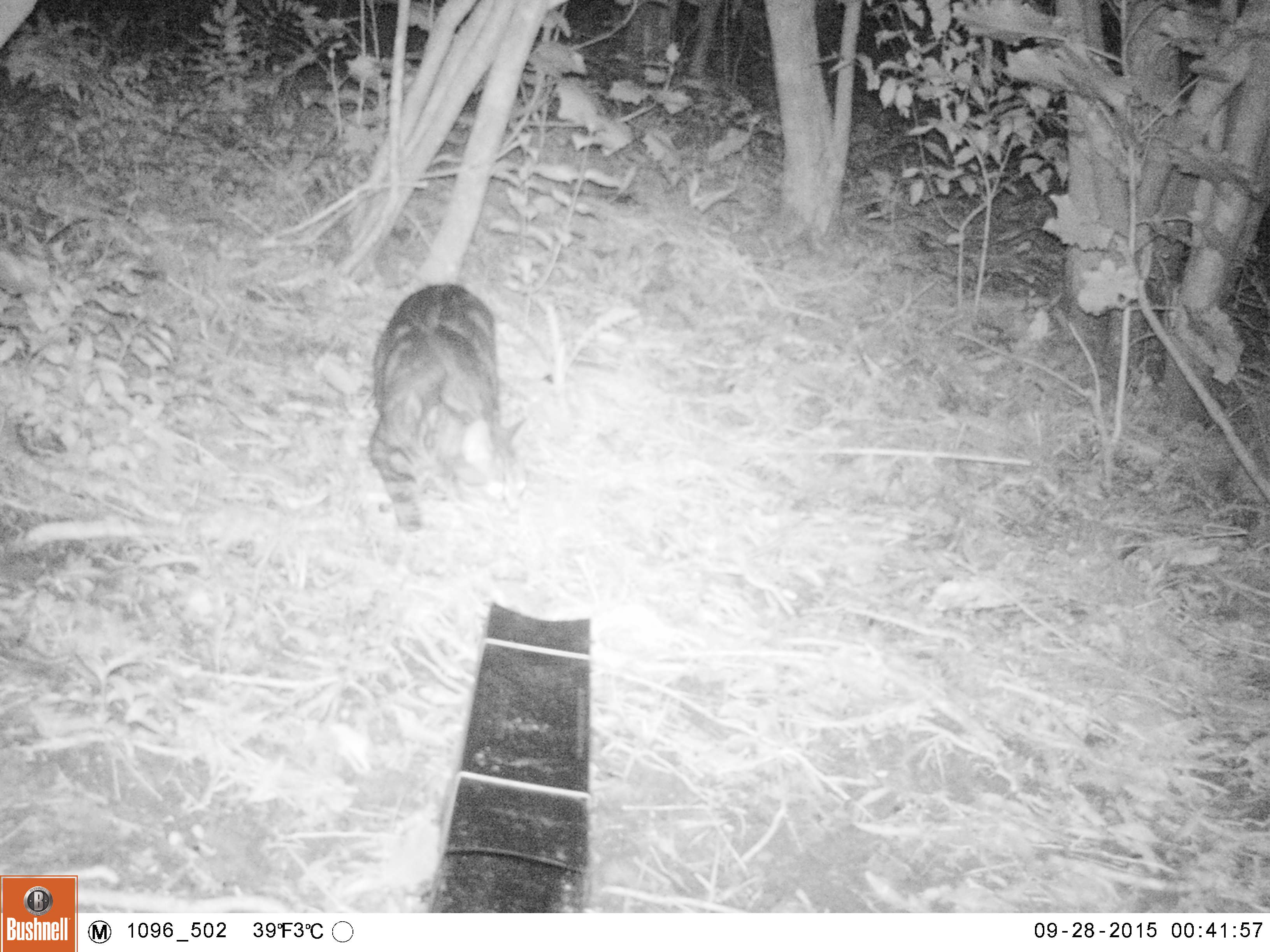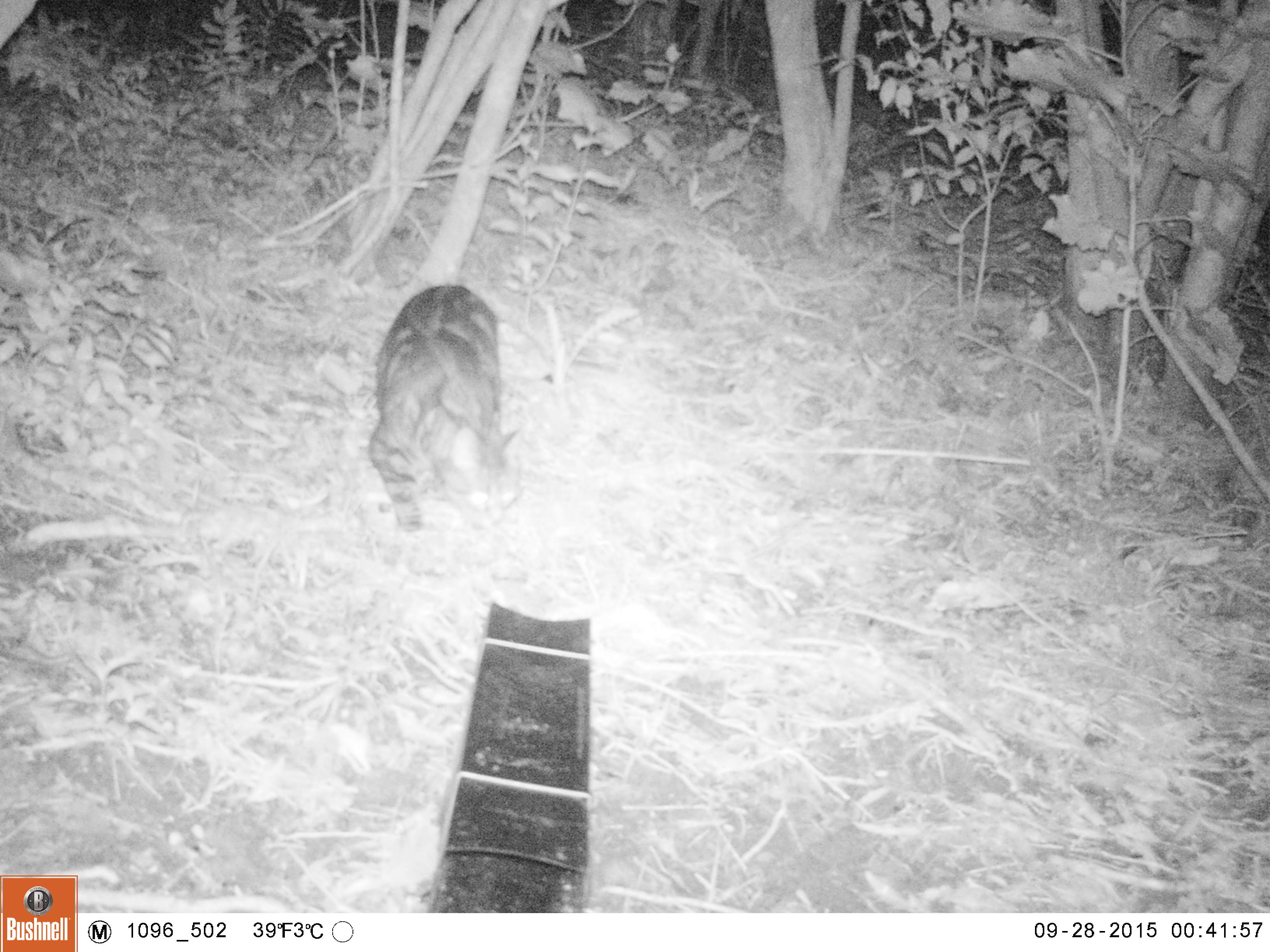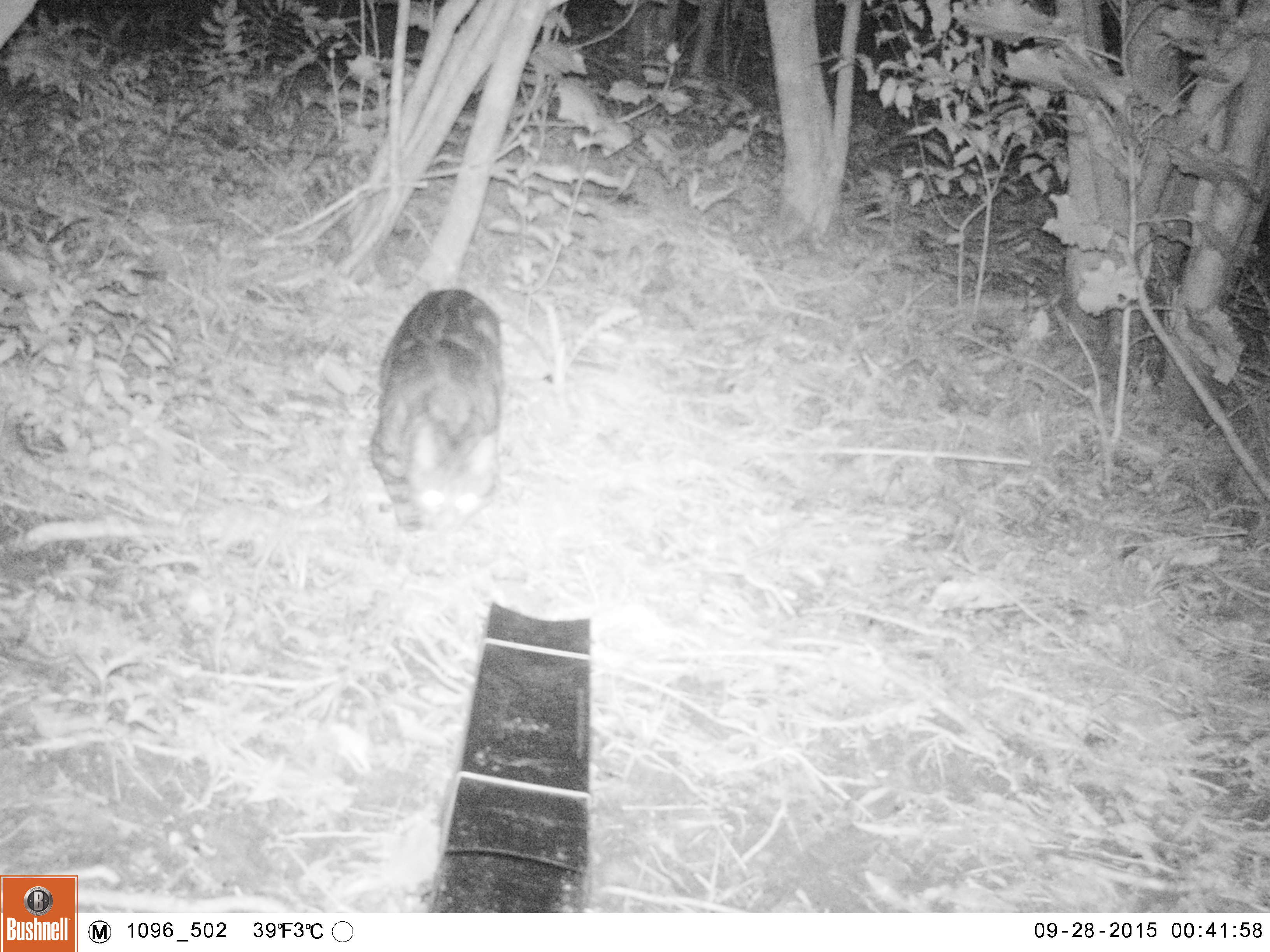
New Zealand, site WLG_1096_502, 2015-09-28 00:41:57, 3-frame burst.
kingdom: Animalia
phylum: Chordata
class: Mammalia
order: Carnivora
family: Felidae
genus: Felis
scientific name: Felis catus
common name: domestic cat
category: cat